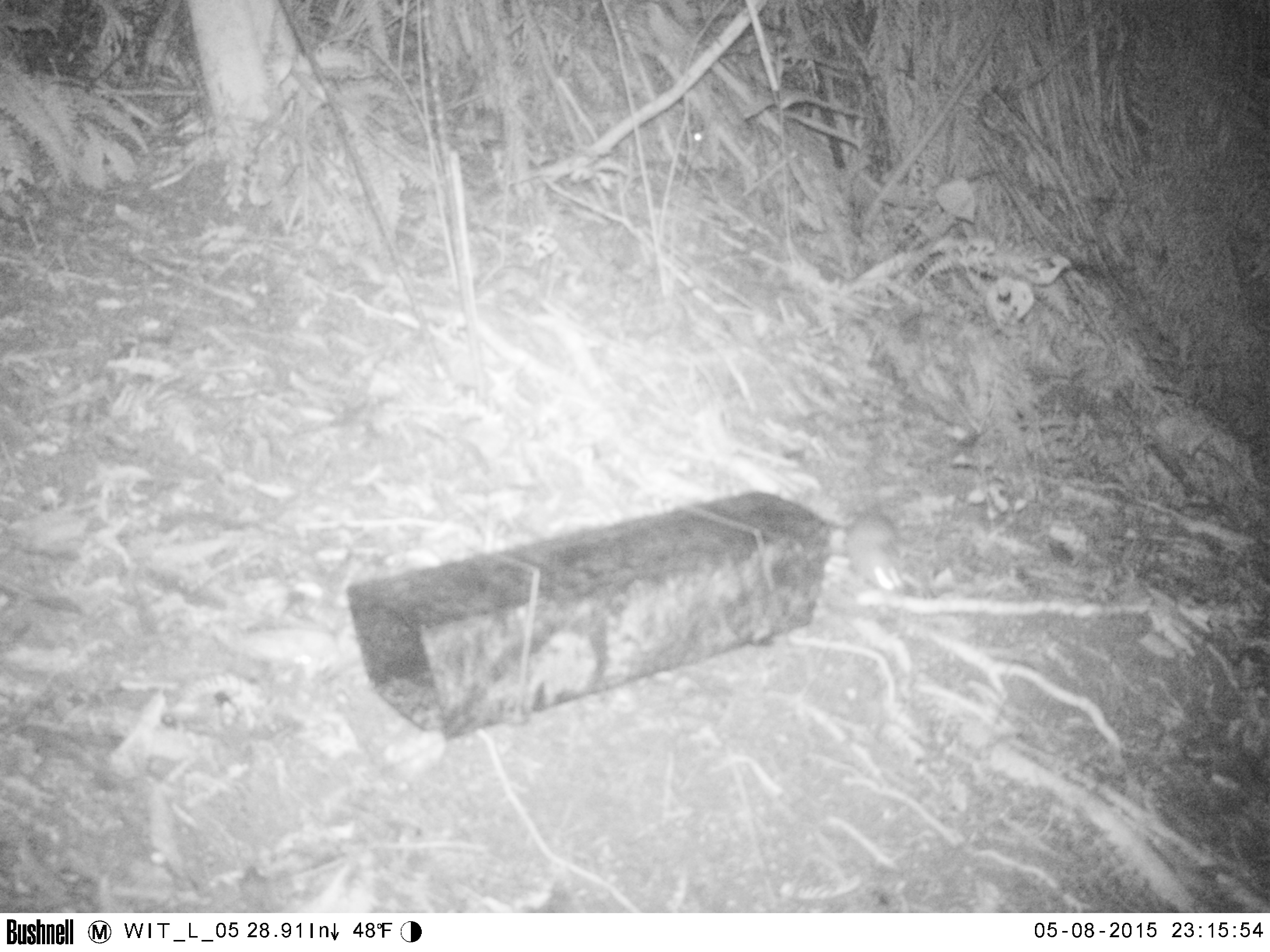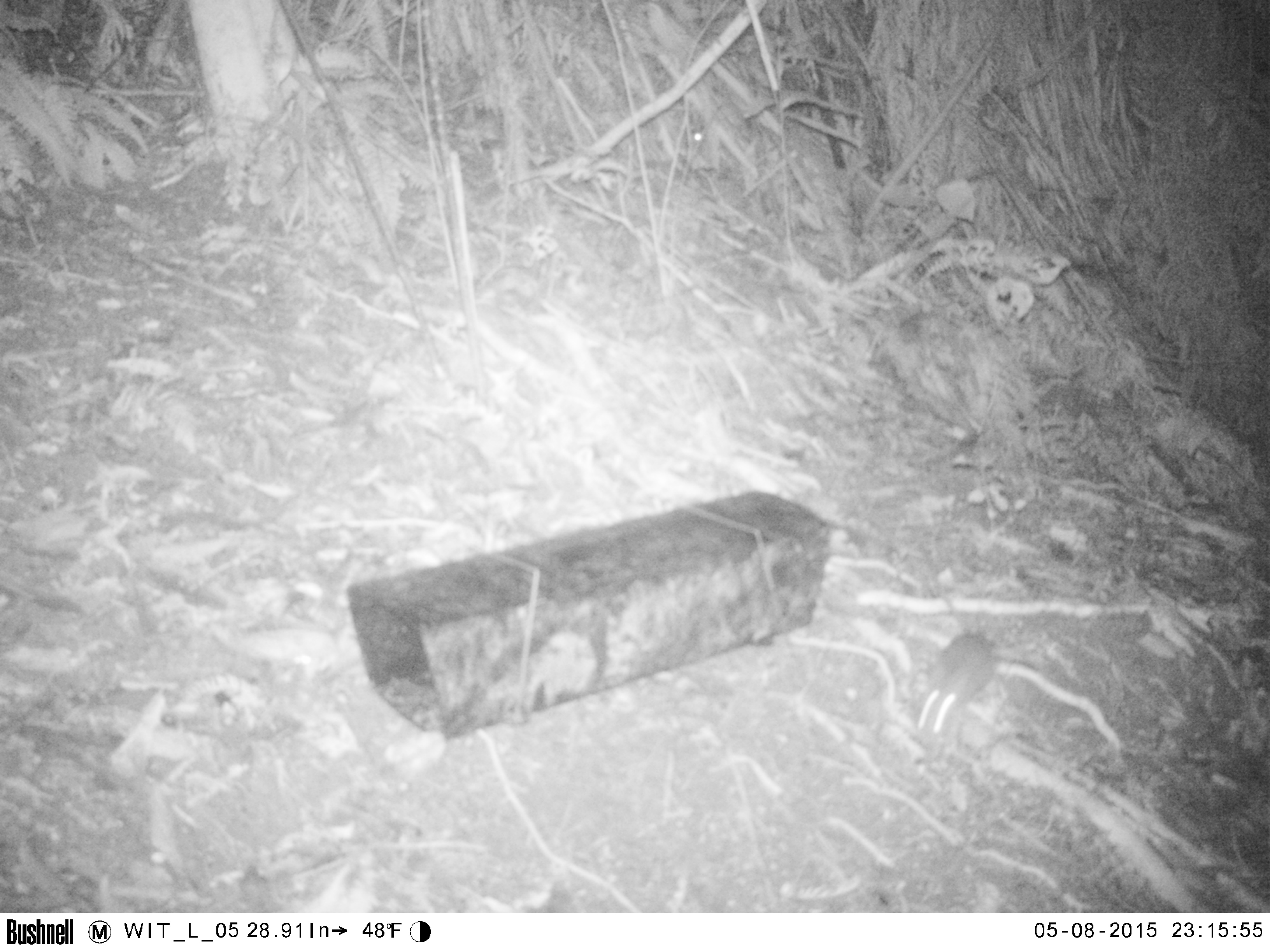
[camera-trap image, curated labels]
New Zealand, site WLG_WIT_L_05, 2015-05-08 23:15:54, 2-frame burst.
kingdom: Animalia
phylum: Chordata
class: Mammalia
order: Rodentia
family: Muridae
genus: Rattus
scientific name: Rattus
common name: rat